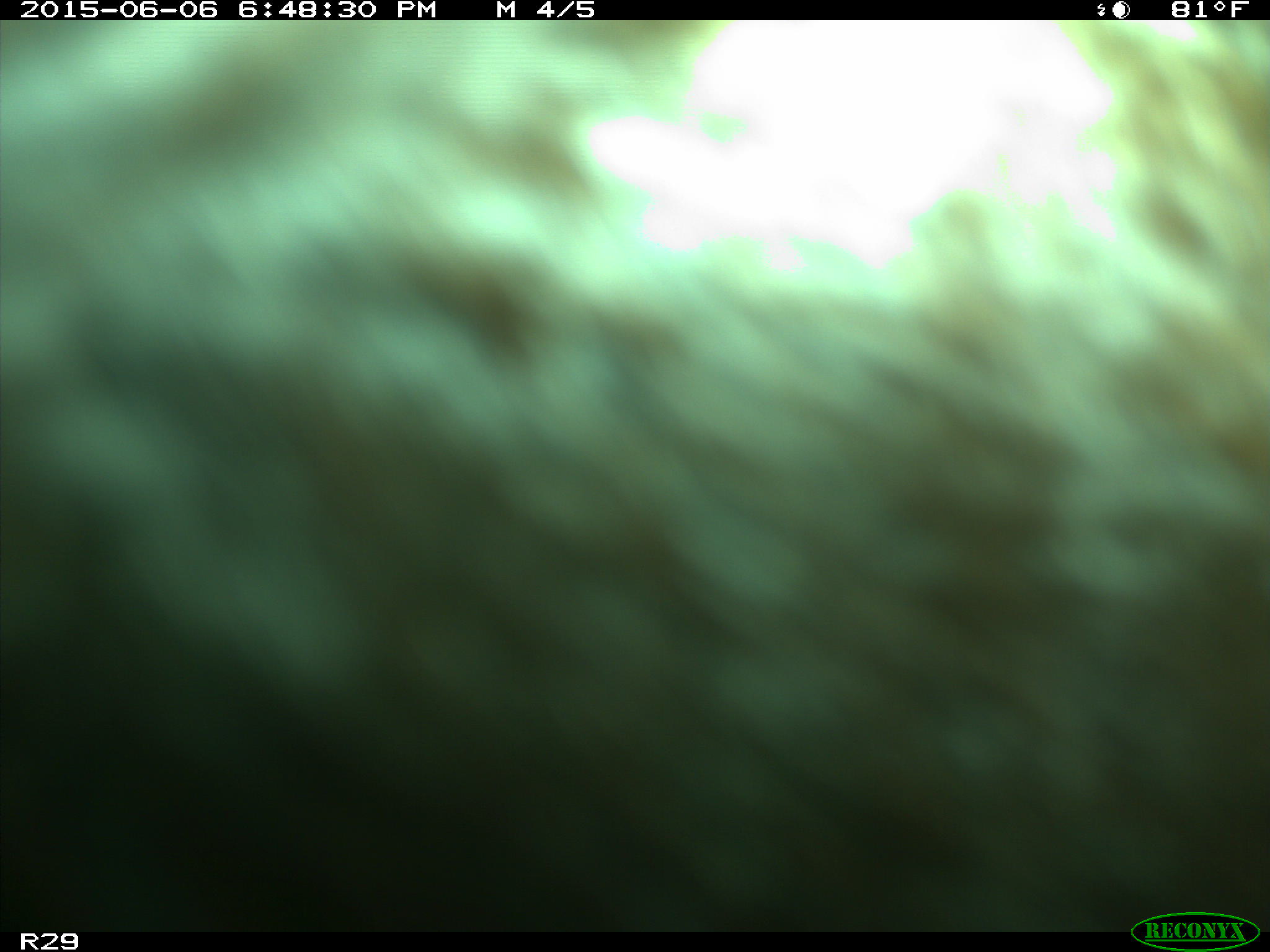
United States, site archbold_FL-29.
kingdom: Animalia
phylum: Chordata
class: Mammalia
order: Artiodactyla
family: Bovidae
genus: Bos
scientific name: Bos taurus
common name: domestic cow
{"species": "Bos taurus (domestic cow)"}